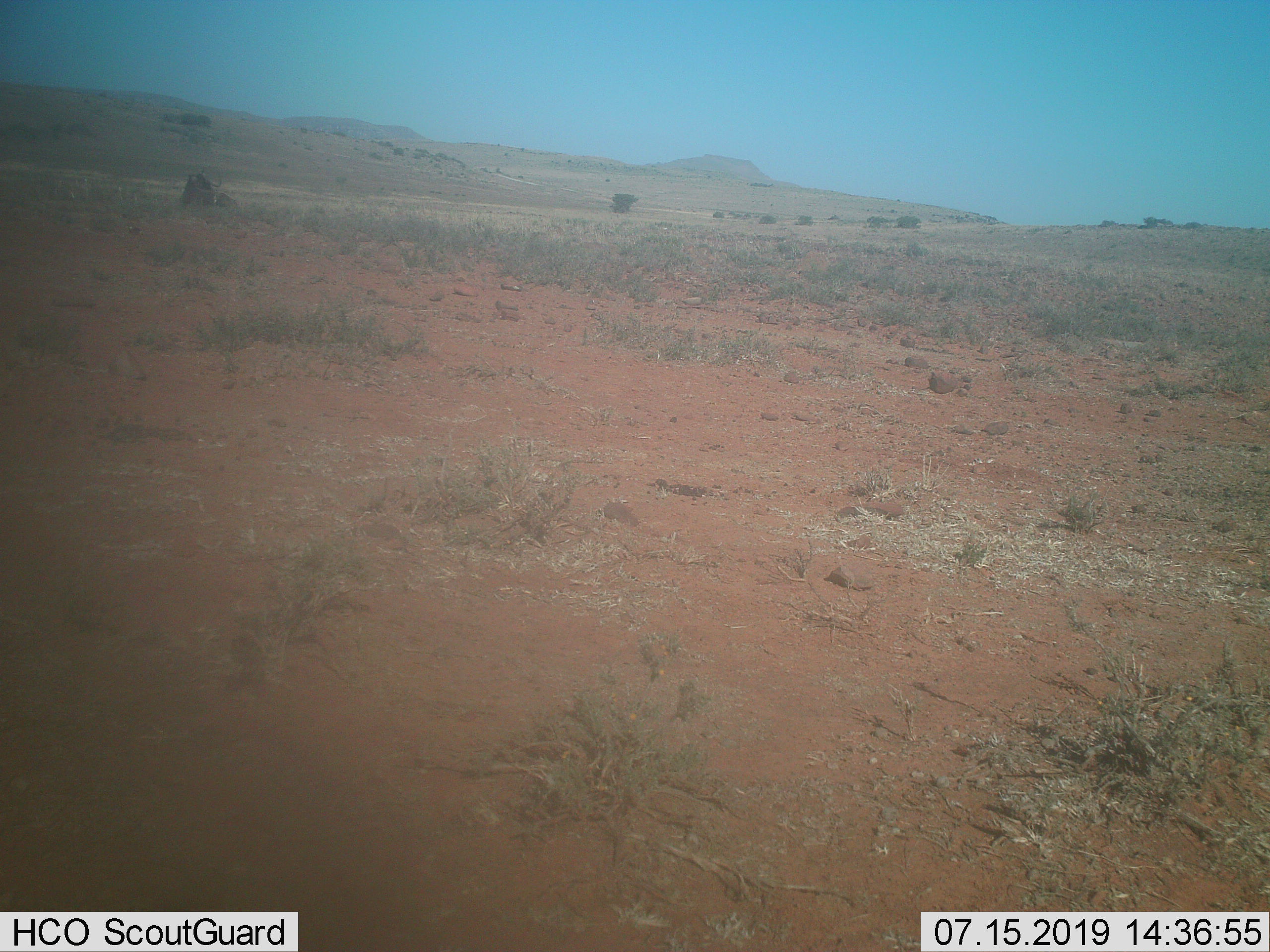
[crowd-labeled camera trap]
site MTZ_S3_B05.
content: unidentified animal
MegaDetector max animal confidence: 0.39